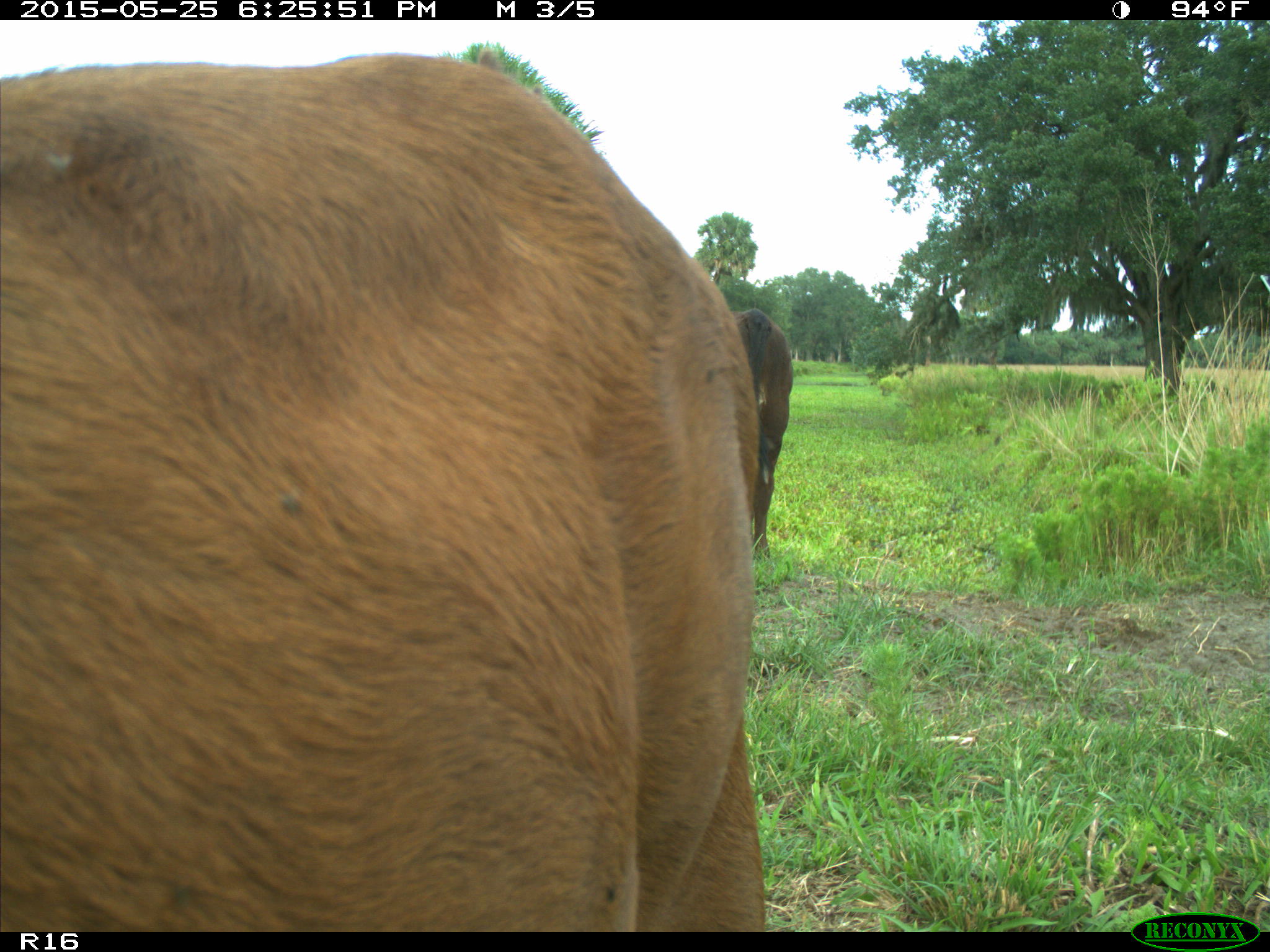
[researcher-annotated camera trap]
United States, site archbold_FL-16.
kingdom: Animalia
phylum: Chordata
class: Mammalia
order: Artiodactyla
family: Bovidae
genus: Bos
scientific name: Bos taurus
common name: domestic cow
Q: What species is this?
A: Bos taurus (domestic cow).